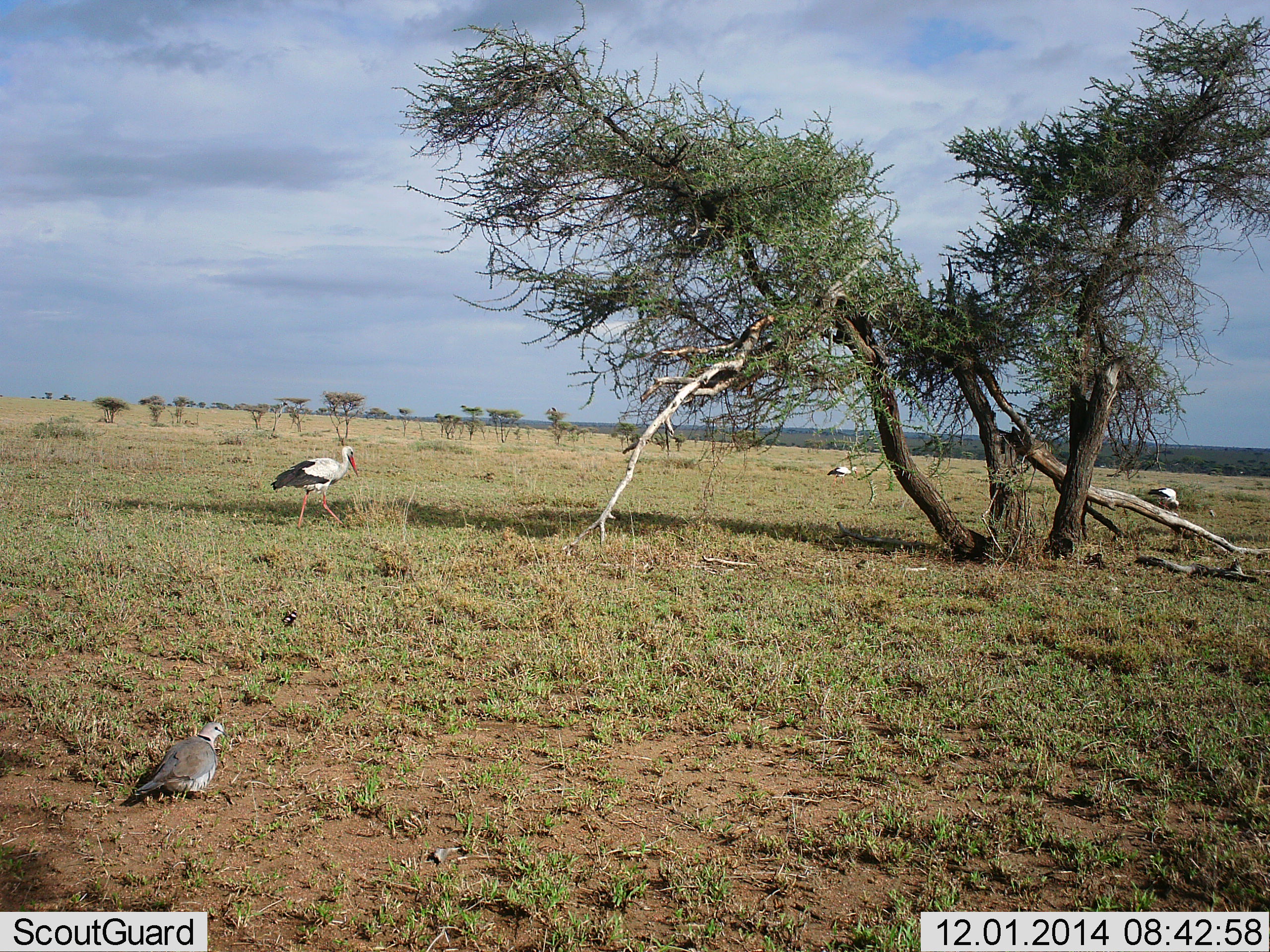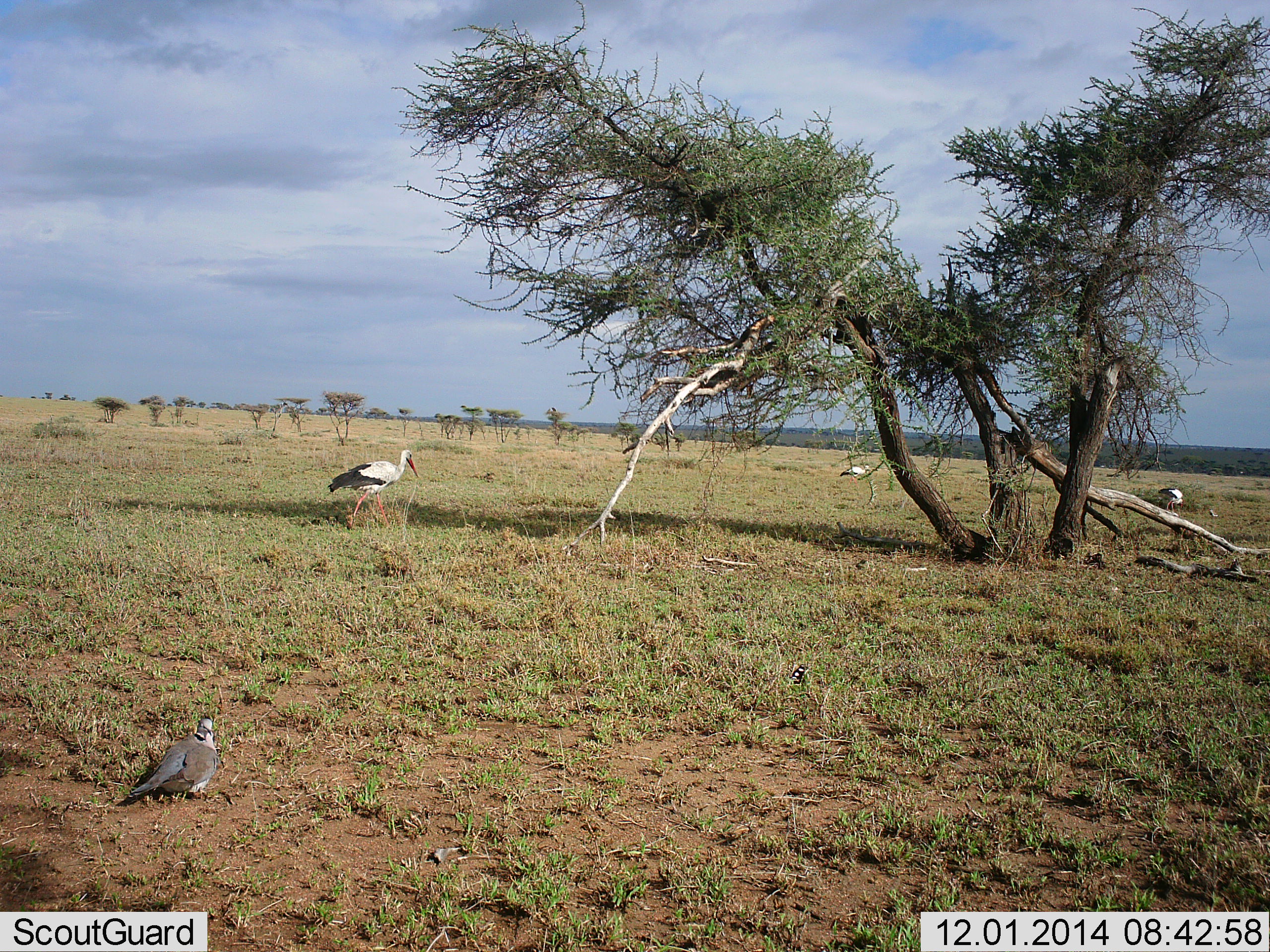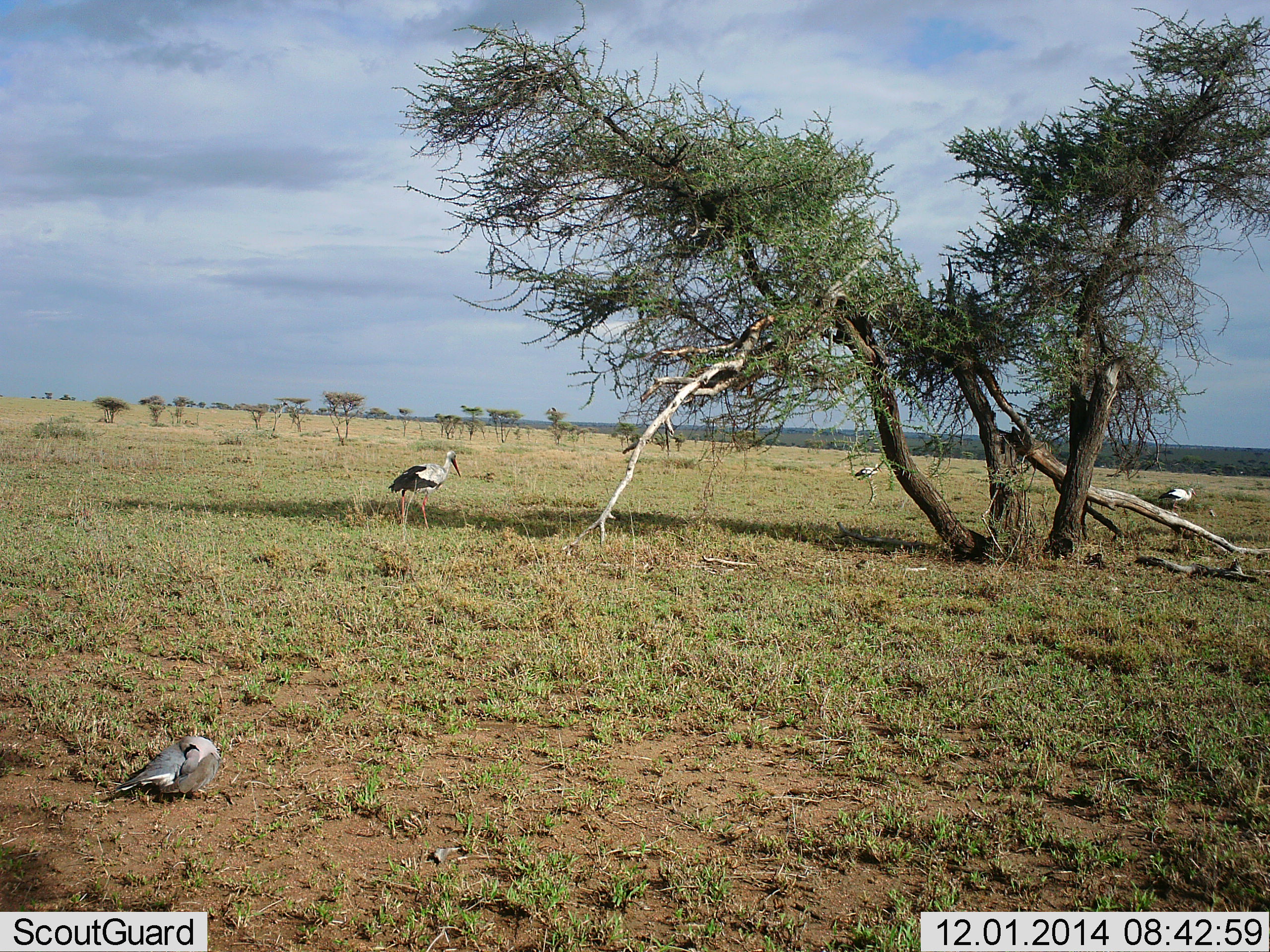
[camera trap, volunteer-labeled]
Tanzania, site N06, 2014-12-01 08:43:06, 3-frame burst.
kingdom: Animalia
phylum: Chordata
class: Aves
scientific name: Aves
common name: bird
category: otherbird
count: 4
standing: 62%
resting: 23%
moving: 54%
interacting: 0%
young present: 0%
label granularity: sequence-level